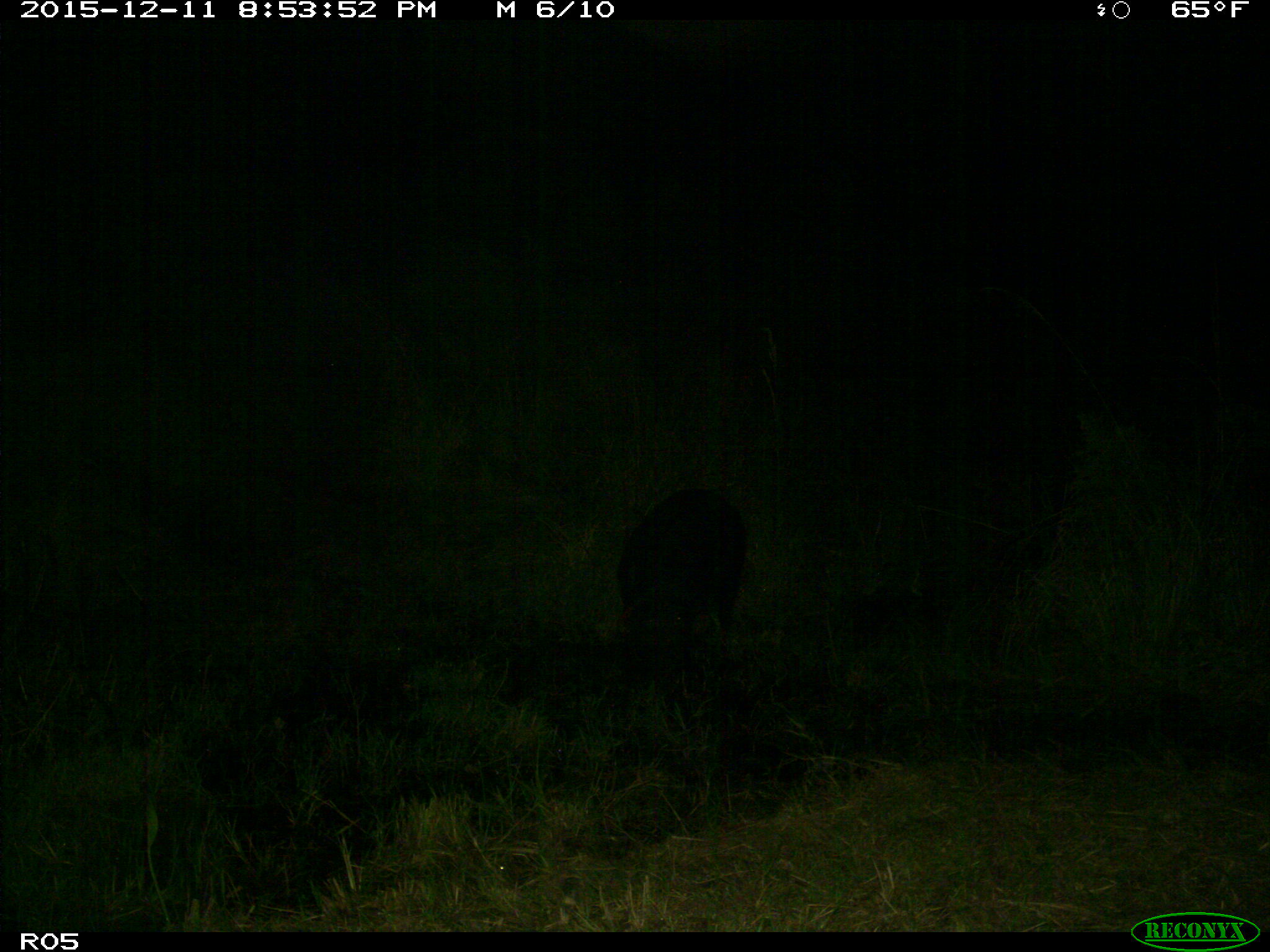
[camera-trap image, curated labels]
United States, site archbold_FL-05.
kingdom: Animalia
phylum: Chordata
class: Mammalia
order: Artiodactyla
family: Suidae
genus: Sus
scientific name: Sus scrofa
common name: wild boar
Sus scrofa (wild boar).